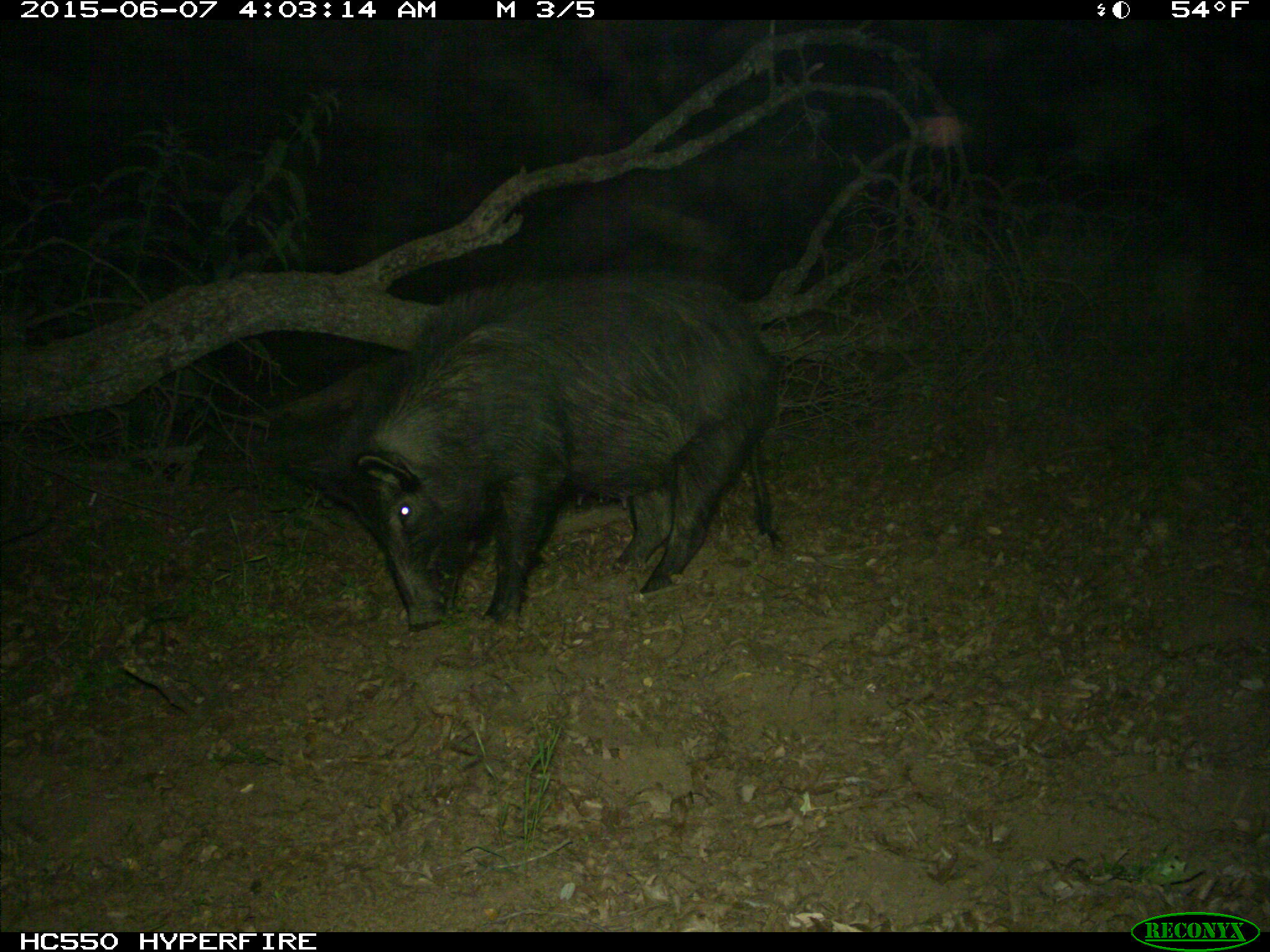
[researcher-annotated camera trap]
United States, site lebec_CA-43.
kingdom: Animalia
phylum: Chordata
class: Mammalia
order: Artiodactyla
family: Suidae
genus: Sus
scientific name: Sus scrofa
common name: wild boar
Sus scrofa (wild boar).